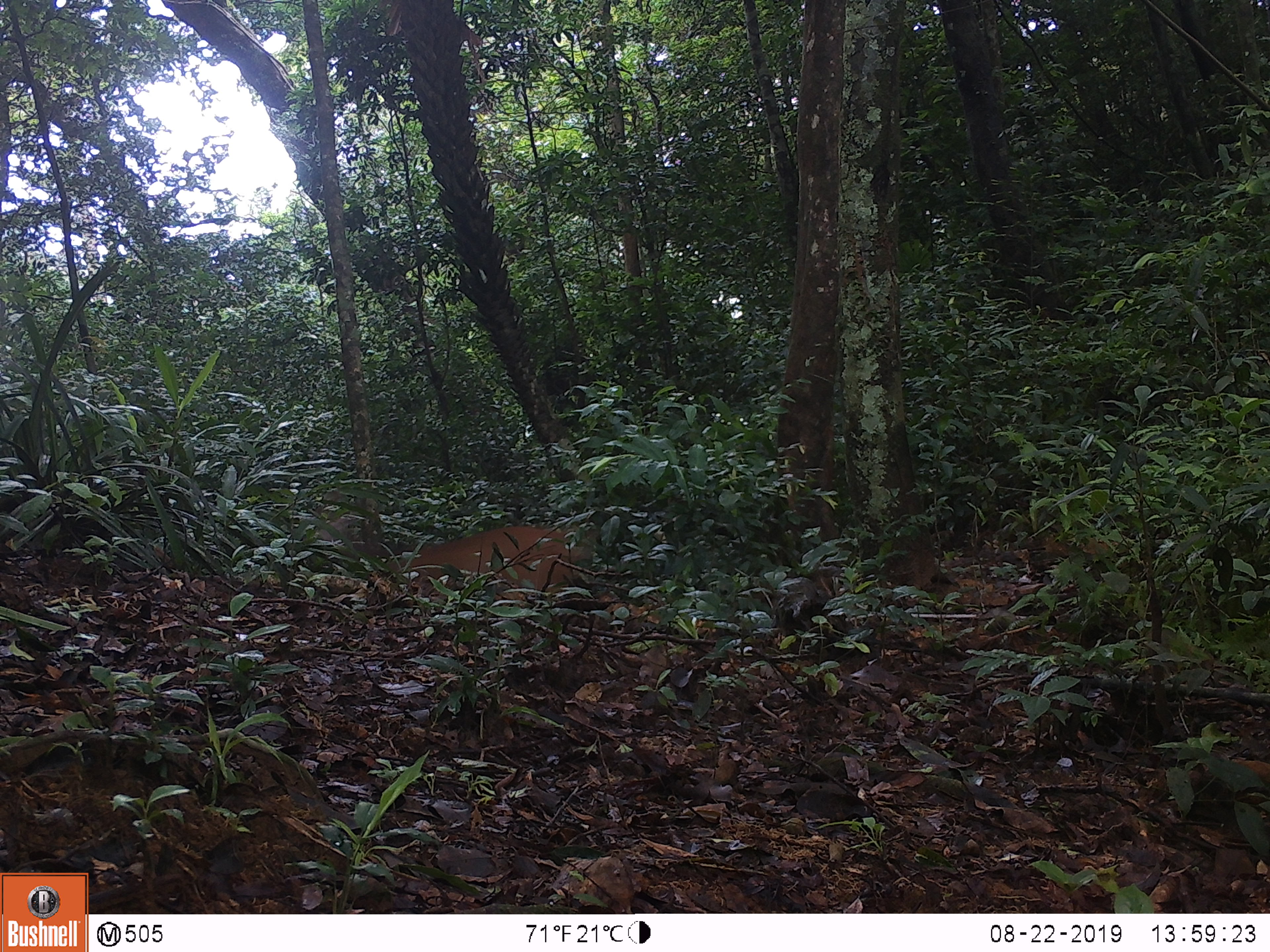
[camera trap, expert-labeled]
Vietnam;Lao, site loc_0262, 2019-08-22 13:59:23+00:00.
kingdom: Animalia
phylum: Chordata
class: Mammalia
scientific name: Mammalia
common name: mammal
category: unidentified mammal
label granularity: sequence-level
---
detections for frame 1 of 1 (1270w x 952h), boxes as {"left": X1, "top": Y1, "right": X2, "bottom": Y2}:
unidentified mammal: {"left": 385, "top": 525, "right": 600, "bottom": 592}